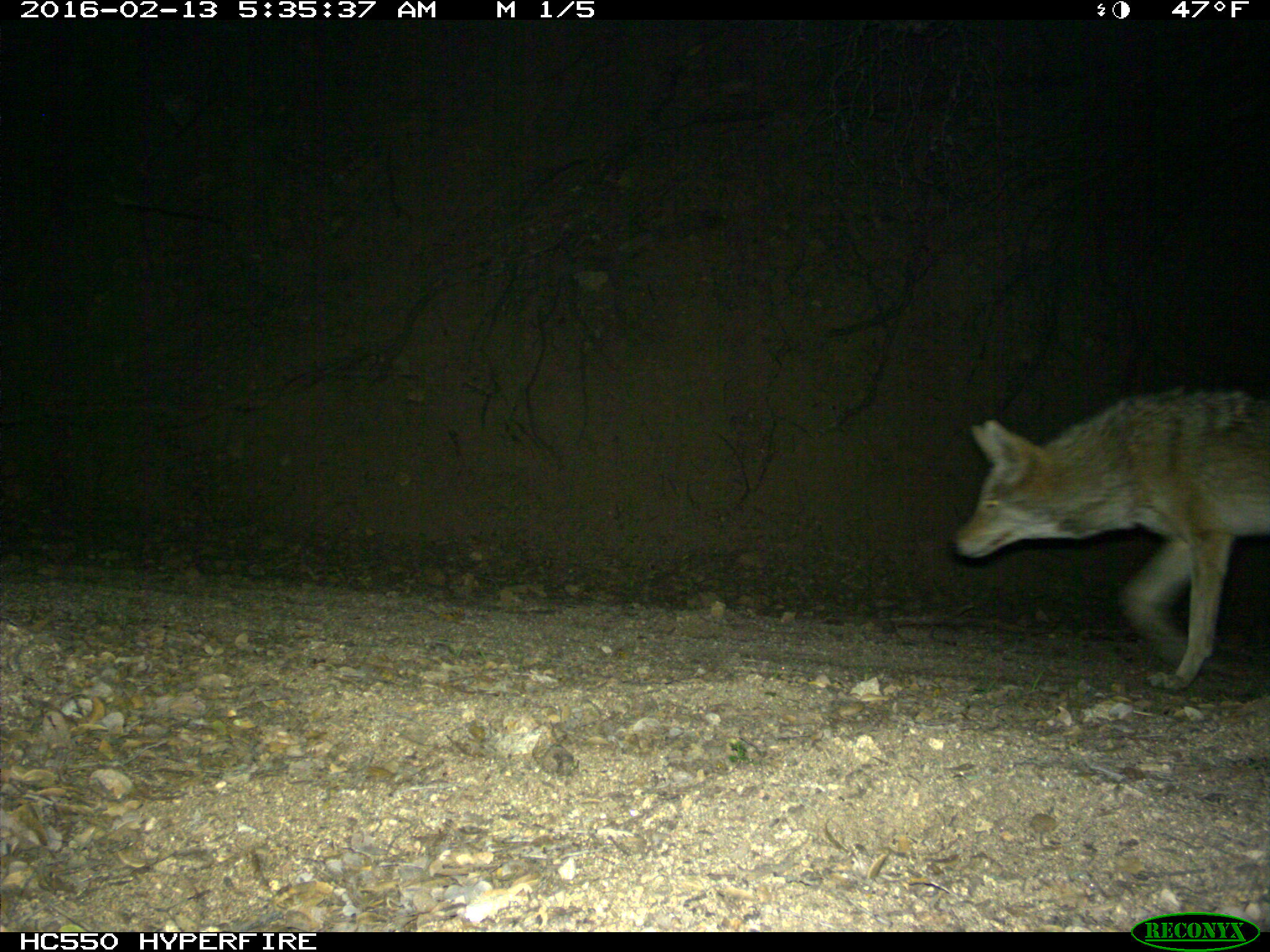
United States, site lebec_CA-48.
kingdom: Animalia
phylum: Chordata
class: Mammalia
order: Carnivora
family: Canidae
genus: Canis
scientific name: Canis latrans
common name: coyote